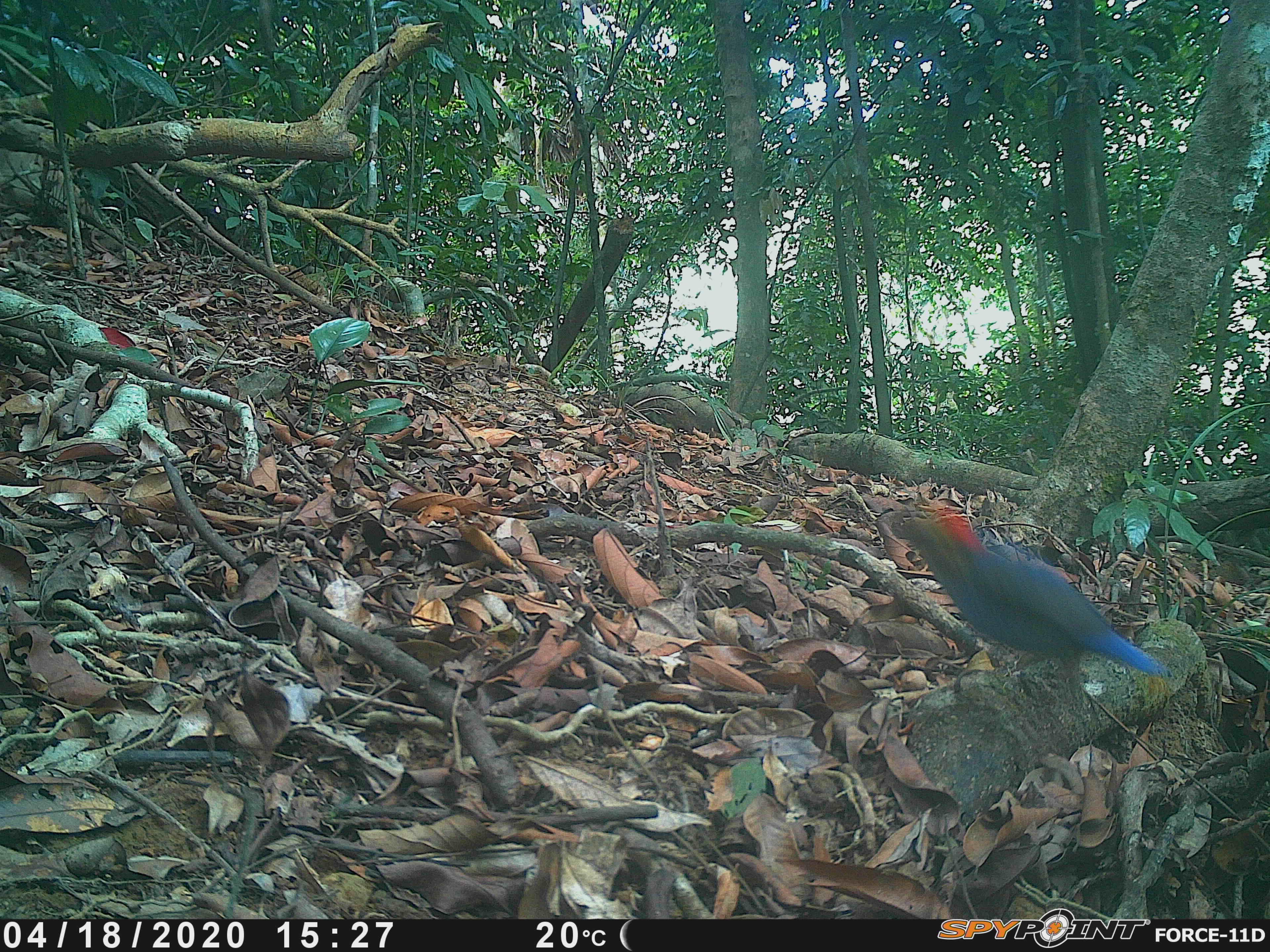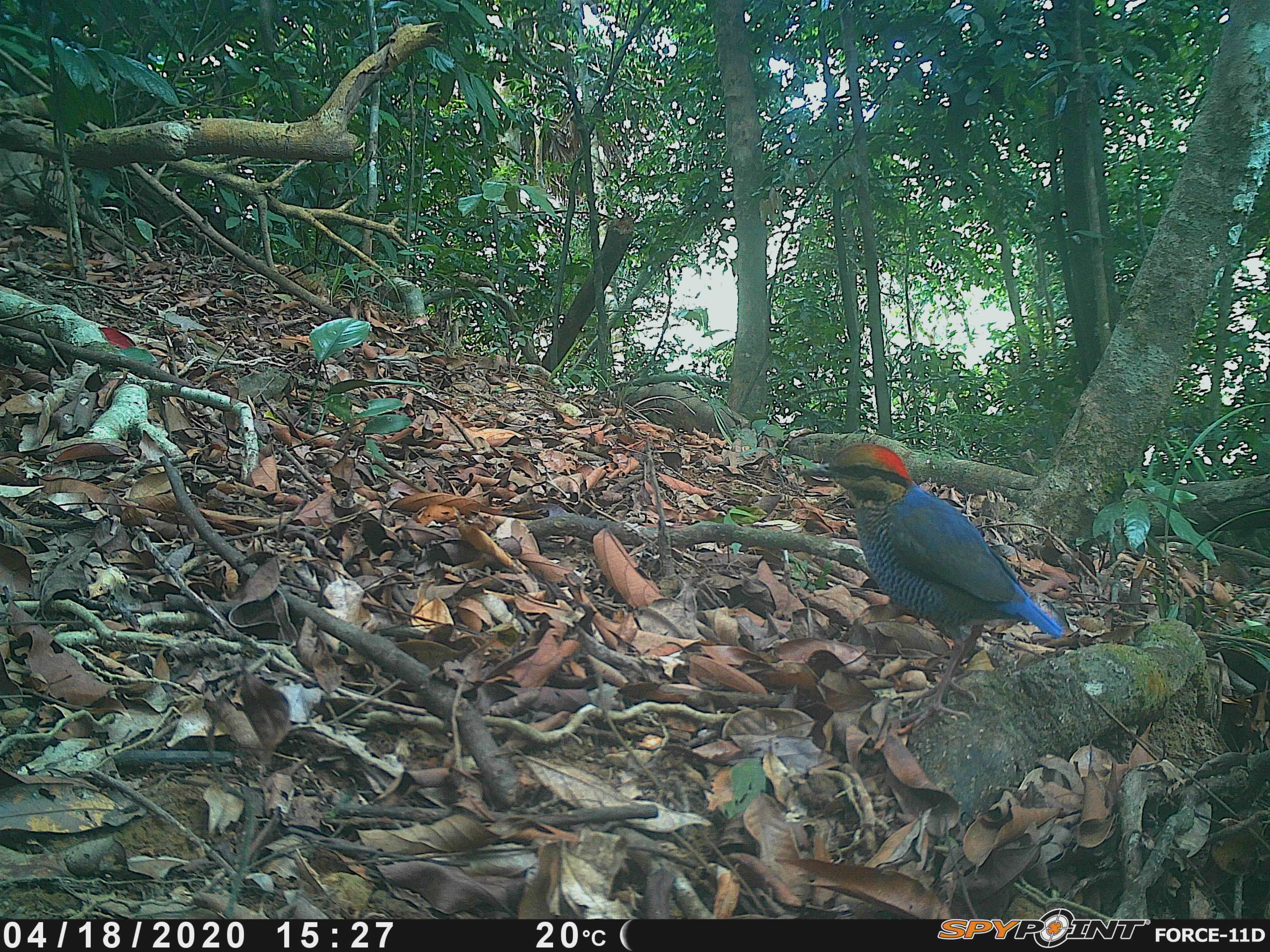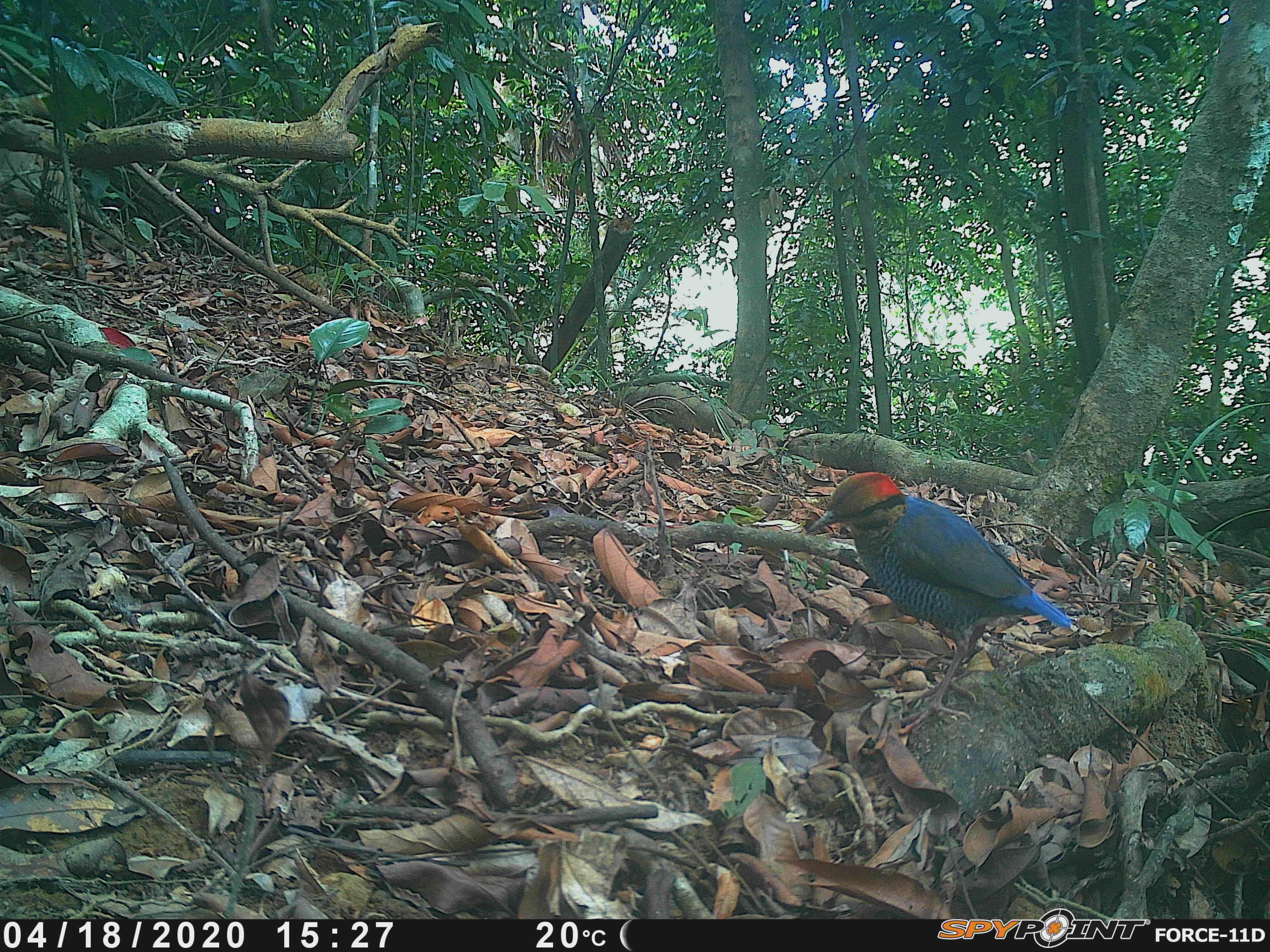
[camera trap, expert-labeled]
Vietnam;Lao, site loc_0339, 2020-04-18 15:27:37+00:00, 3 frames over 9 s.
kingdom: Animalia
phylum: Chordata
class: Aves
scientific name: Aves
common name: bird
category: unidentified bird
Unidentified bird (bird) (Aves). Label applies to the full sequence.